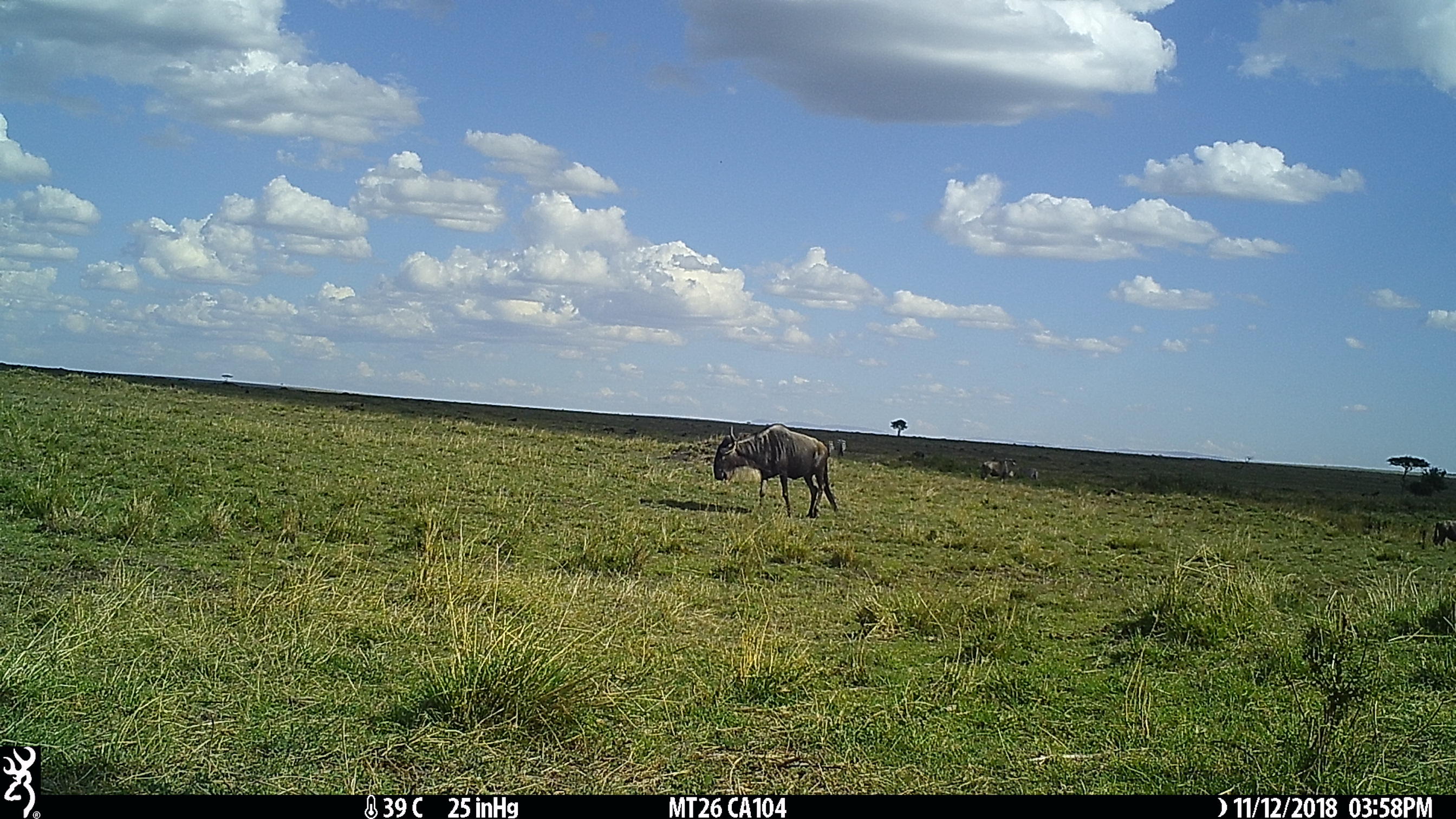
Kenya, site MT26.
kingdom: Animalia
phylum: Chordata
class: Mammalia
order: Artiodactyla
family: Bovidae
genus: Connochaetes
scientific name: Connochaetes taurinus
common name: blue wildebeest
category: wildebeest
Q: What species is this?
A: Wildebeest (blue wildebeest) (Connochaetes taurinus).